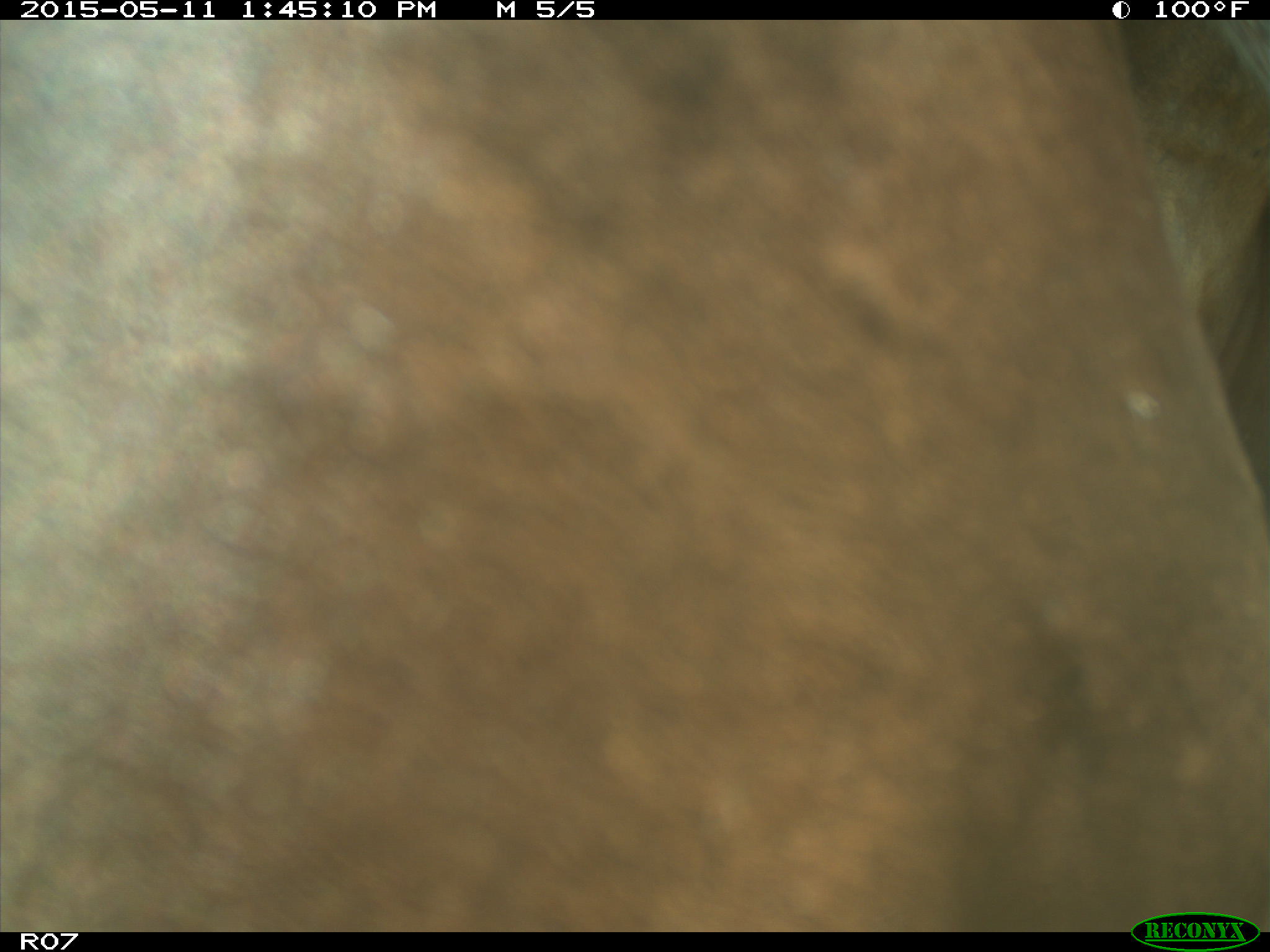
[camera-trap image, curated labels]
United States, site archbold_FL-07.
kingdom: Animalia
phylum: Chordata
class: Mammalia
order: Artiodactyla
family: Bovidae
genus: Bos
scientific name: Bos taurus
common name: domestic cow